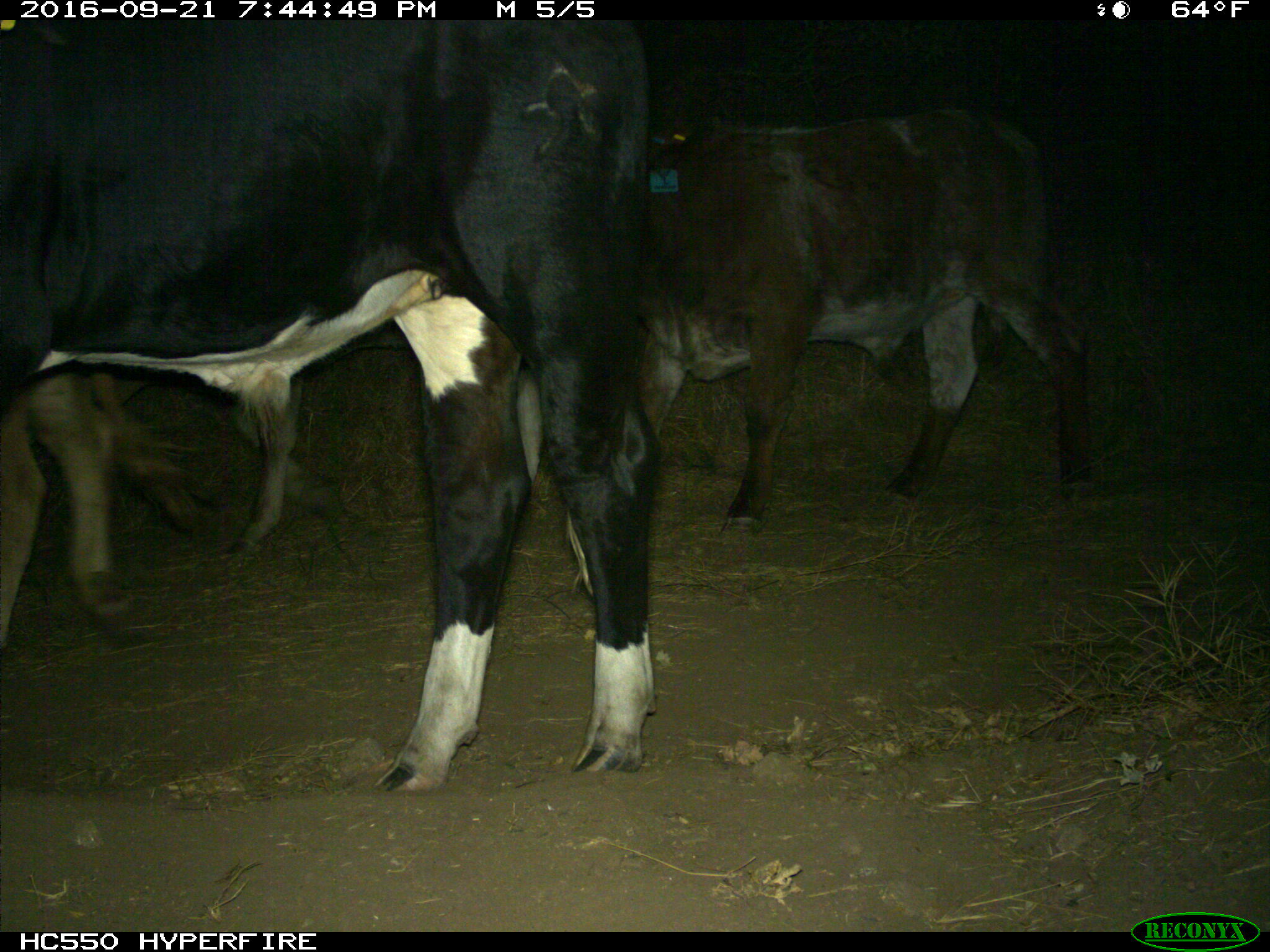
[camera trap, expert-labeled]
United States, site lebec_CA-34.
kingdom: Animalia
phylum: Chordata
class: Mammalia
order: Artiodactyla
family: Bovidae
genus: Bos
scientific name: Bos taurus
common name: domestic cow